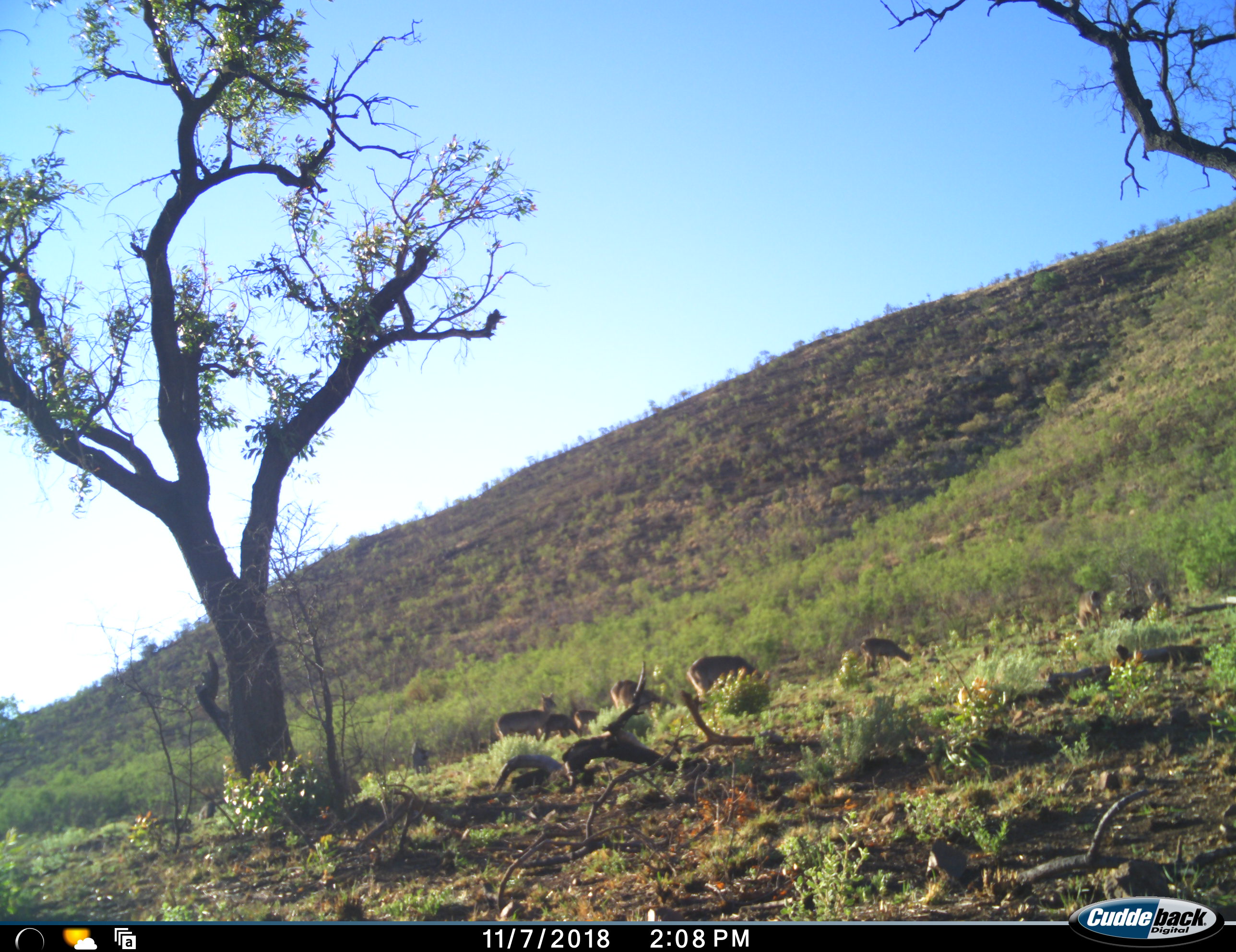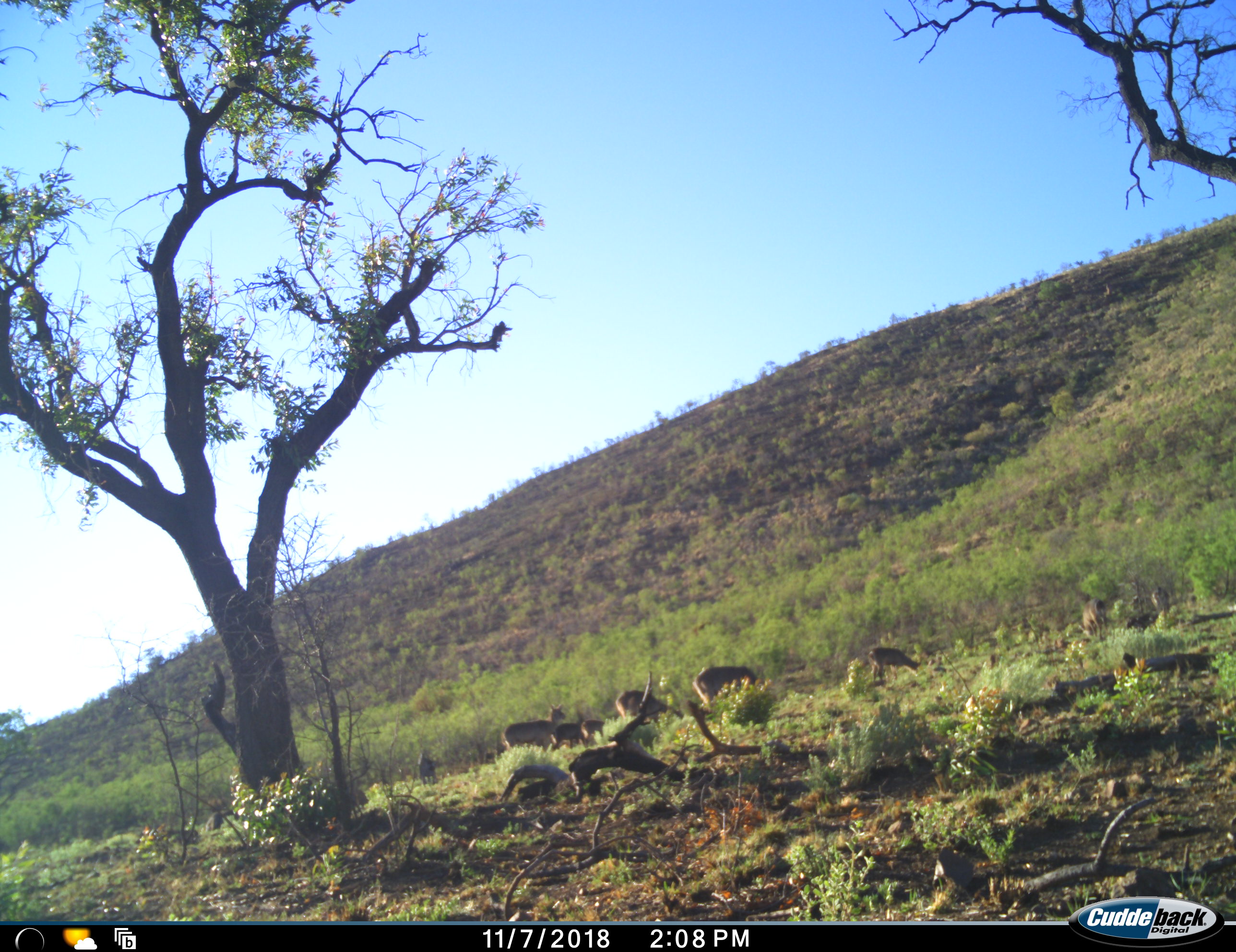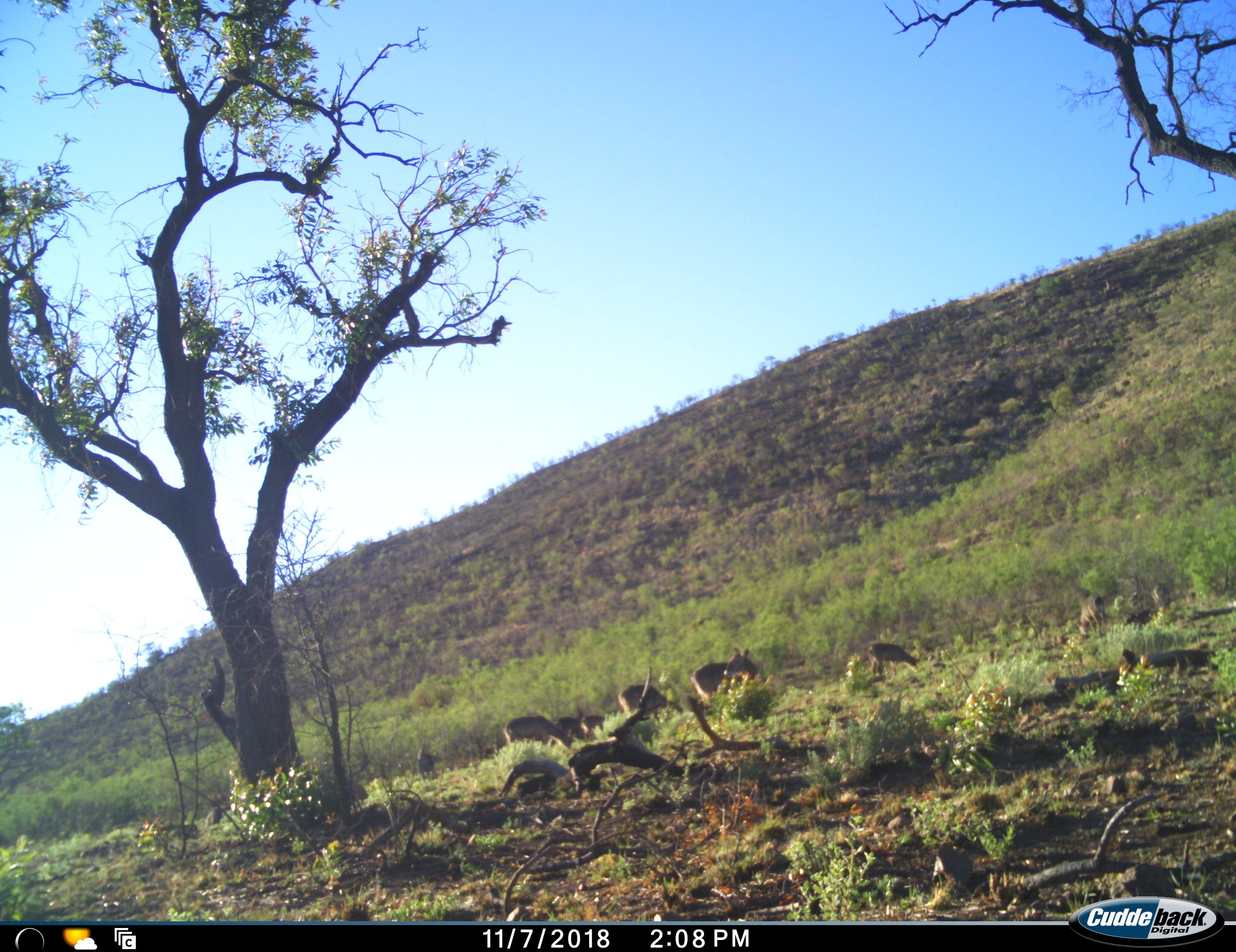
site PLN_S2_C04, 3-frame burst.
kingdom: Animalia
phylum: Chordata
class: Mammalia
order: Artiodactyla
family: Bovidae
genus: Aepyceros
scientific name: Aepyceros melampus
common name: impala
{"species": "impala (Aepyceros melampus)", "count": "7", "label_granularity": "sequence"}